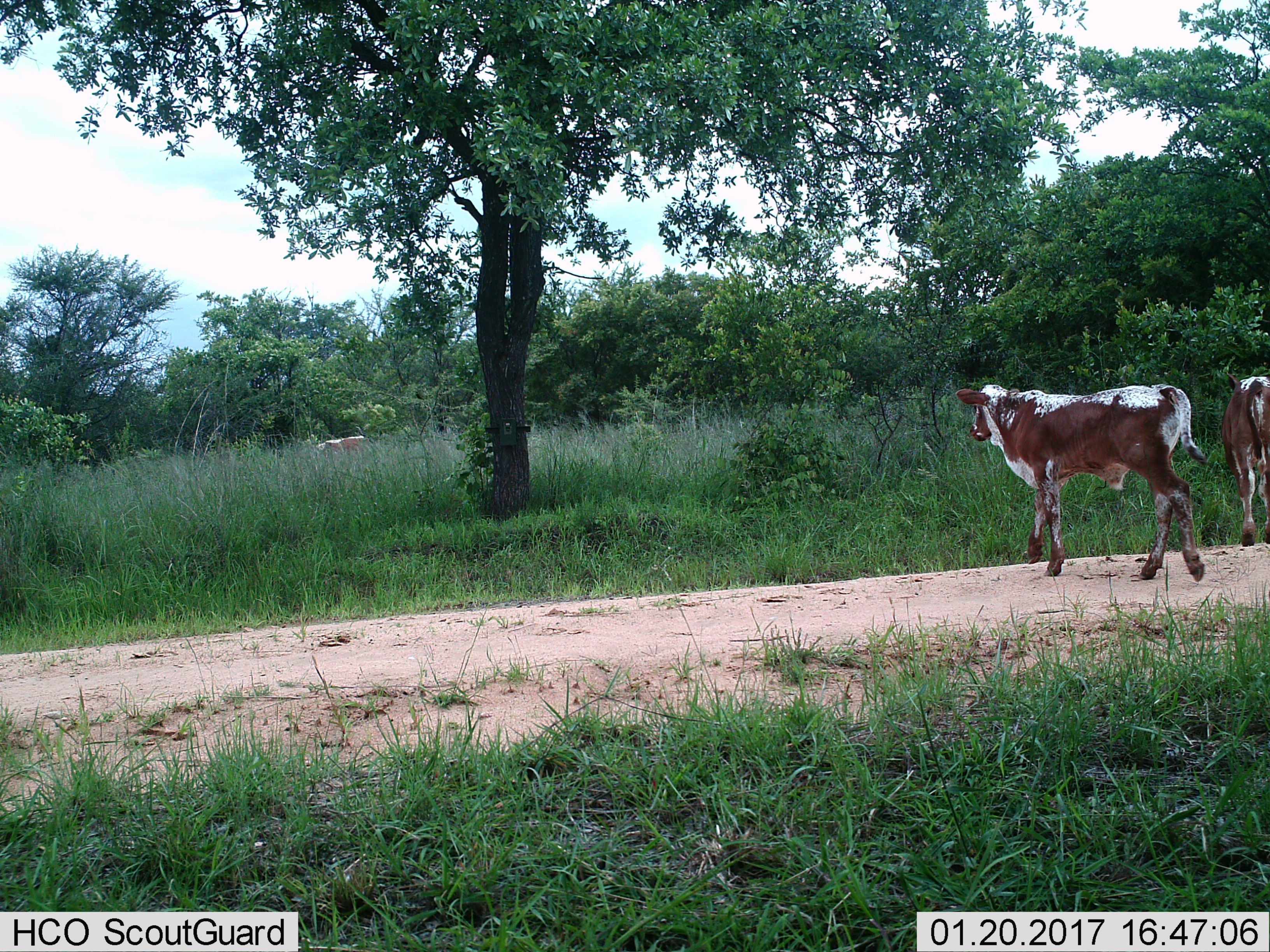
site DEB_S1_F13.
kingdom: Animalia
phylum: Chordata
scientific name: Vertebrata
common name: domestic animal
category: domesticanimal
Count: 3.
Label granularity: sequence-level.